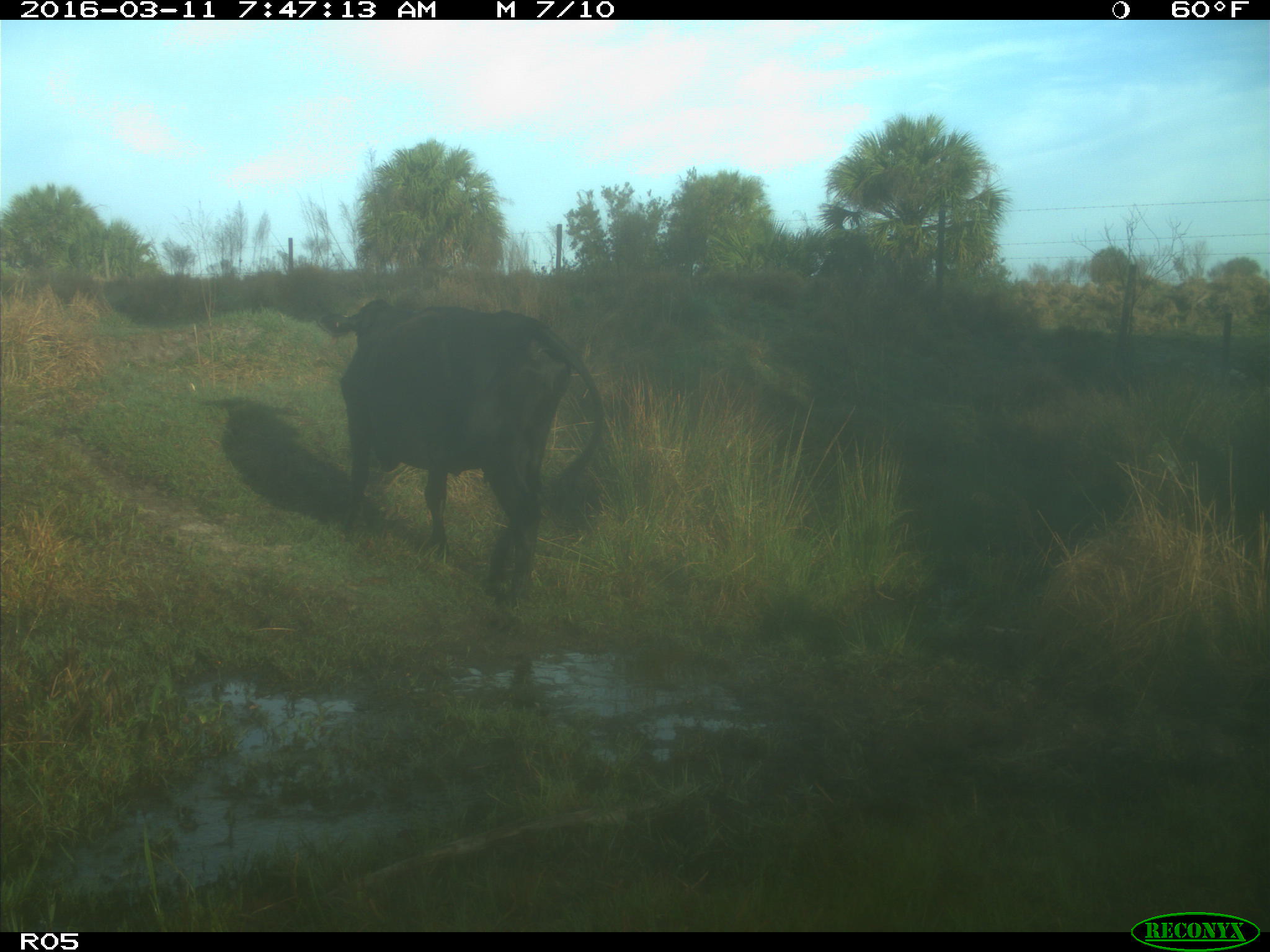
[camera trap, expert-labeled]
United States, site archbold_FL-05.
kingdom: Animalia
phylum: Chordata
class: Mammalia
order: Artiodactyla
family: Bovidae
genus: Bos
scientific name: Bos taurus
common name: domestic cow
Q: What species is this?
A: Bos taurus (domestic cow).